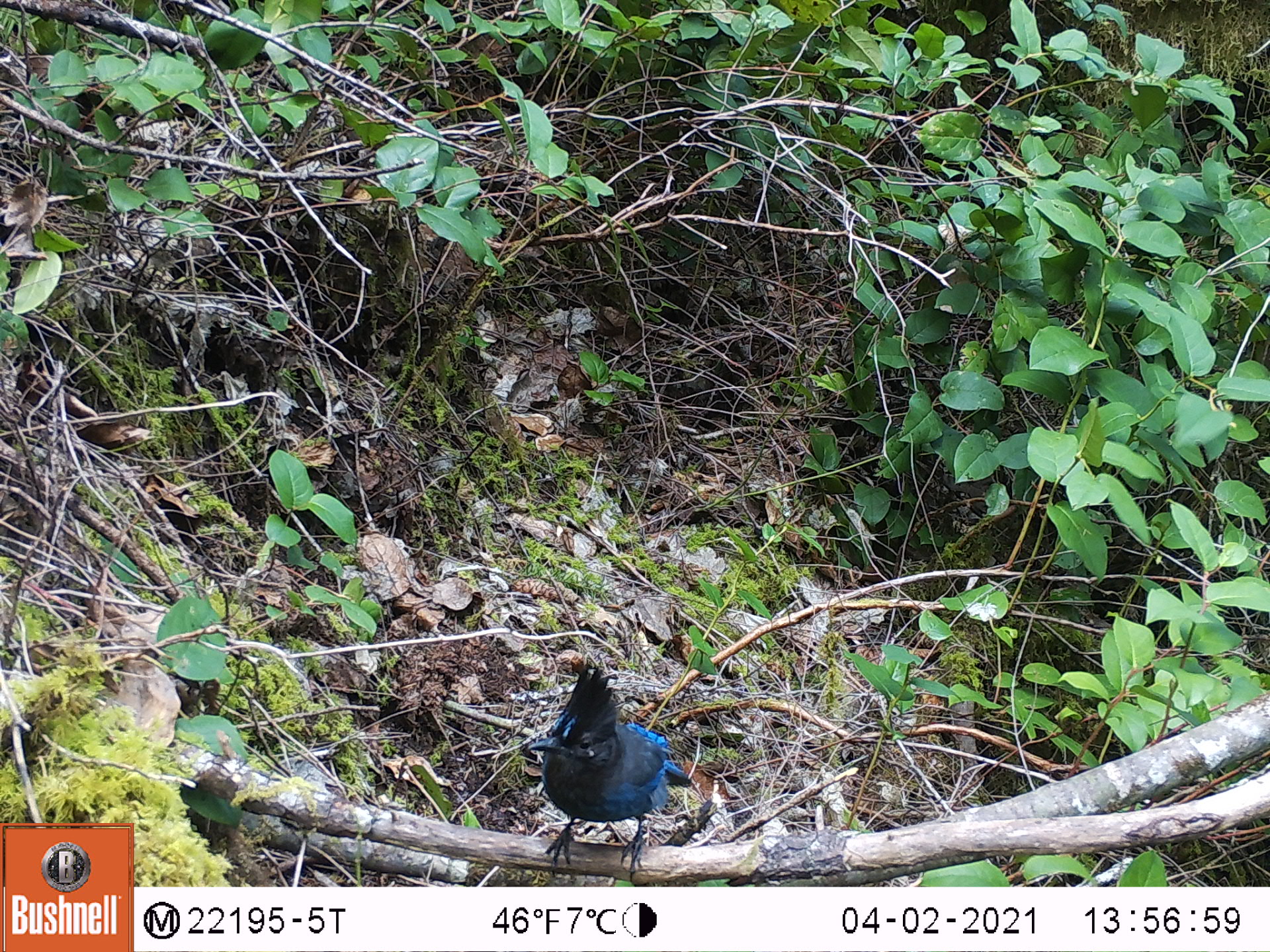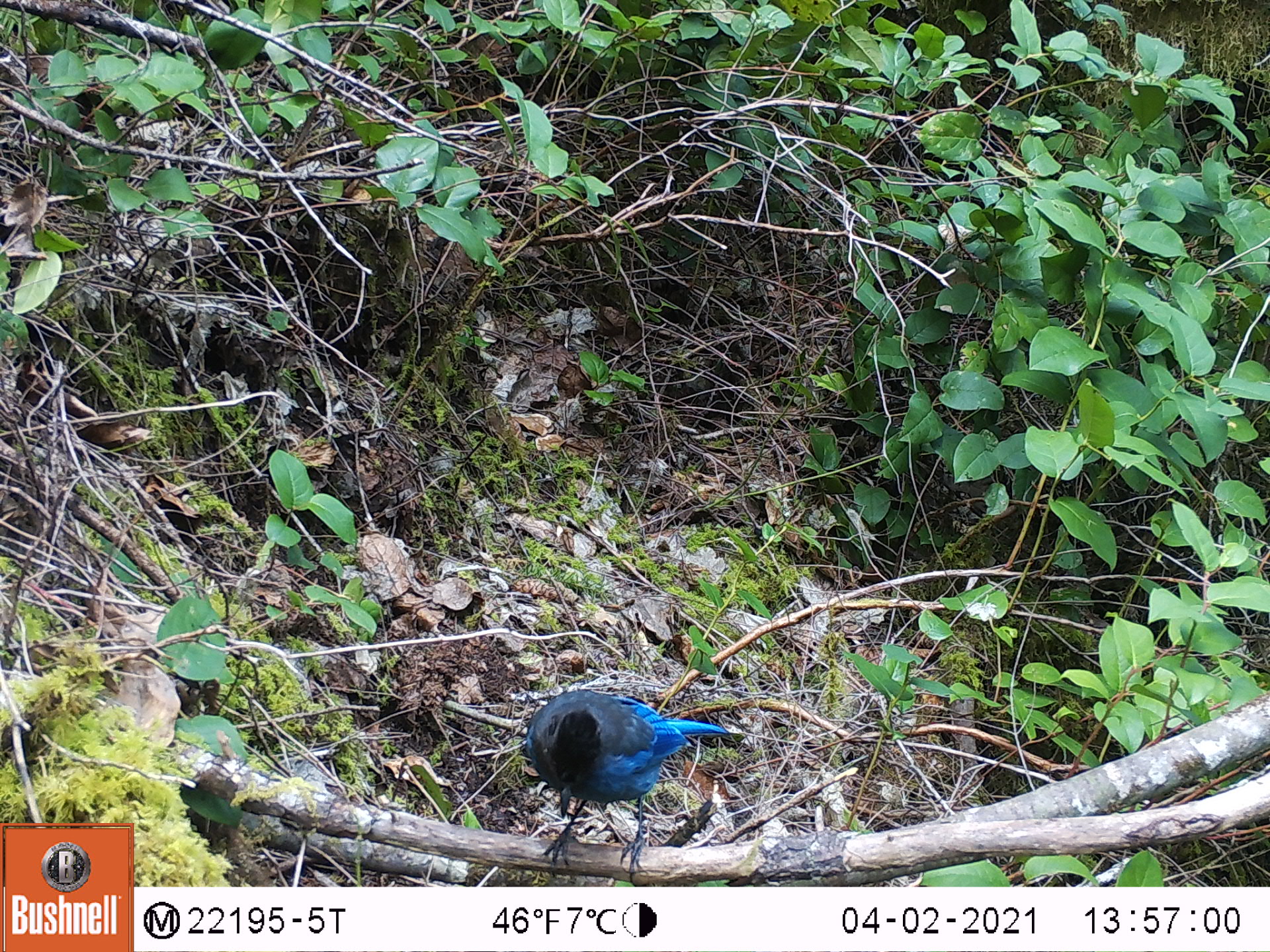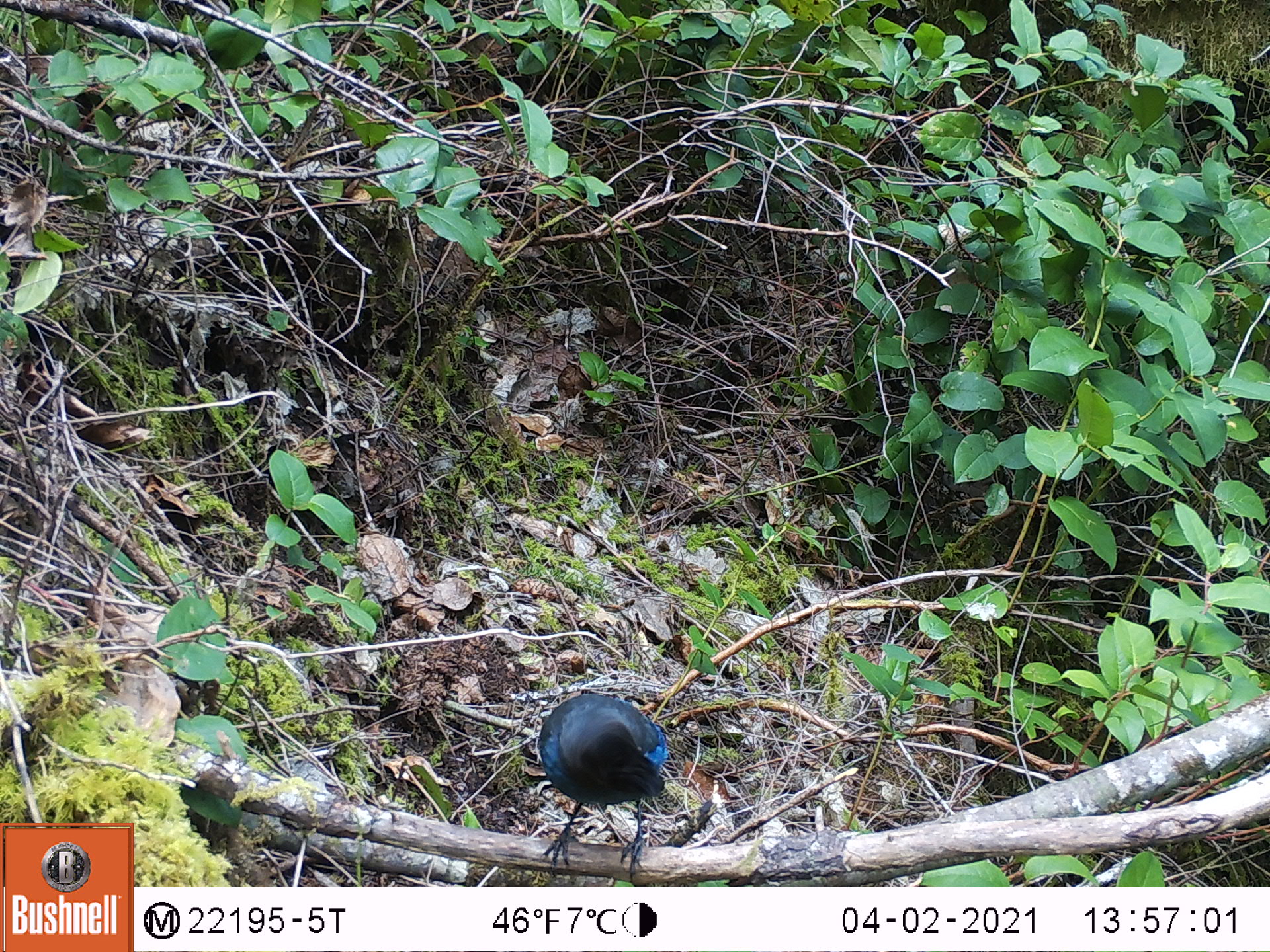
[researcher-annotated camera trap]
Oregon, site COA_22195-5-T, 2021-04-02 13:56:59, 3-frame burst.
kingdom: Animalia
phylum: Chordata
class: Aves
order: Passeriformes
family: Corvidae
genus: Cyanocitta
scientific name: Cyanocitta stelleri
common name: steller's jay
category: stellers jay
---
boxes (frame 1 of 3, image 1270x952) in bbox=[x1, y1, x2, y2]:
stellers jay: bbox=[483, 643, 721, 881]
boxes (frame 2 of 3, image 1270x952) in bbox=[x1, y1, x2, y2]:
stellers jay: bbox=[473, 641, 768, 883]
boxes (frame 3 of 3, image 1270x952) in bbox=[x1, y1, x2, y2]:
stellers jay: bbox=[473, 661, 717, 882]